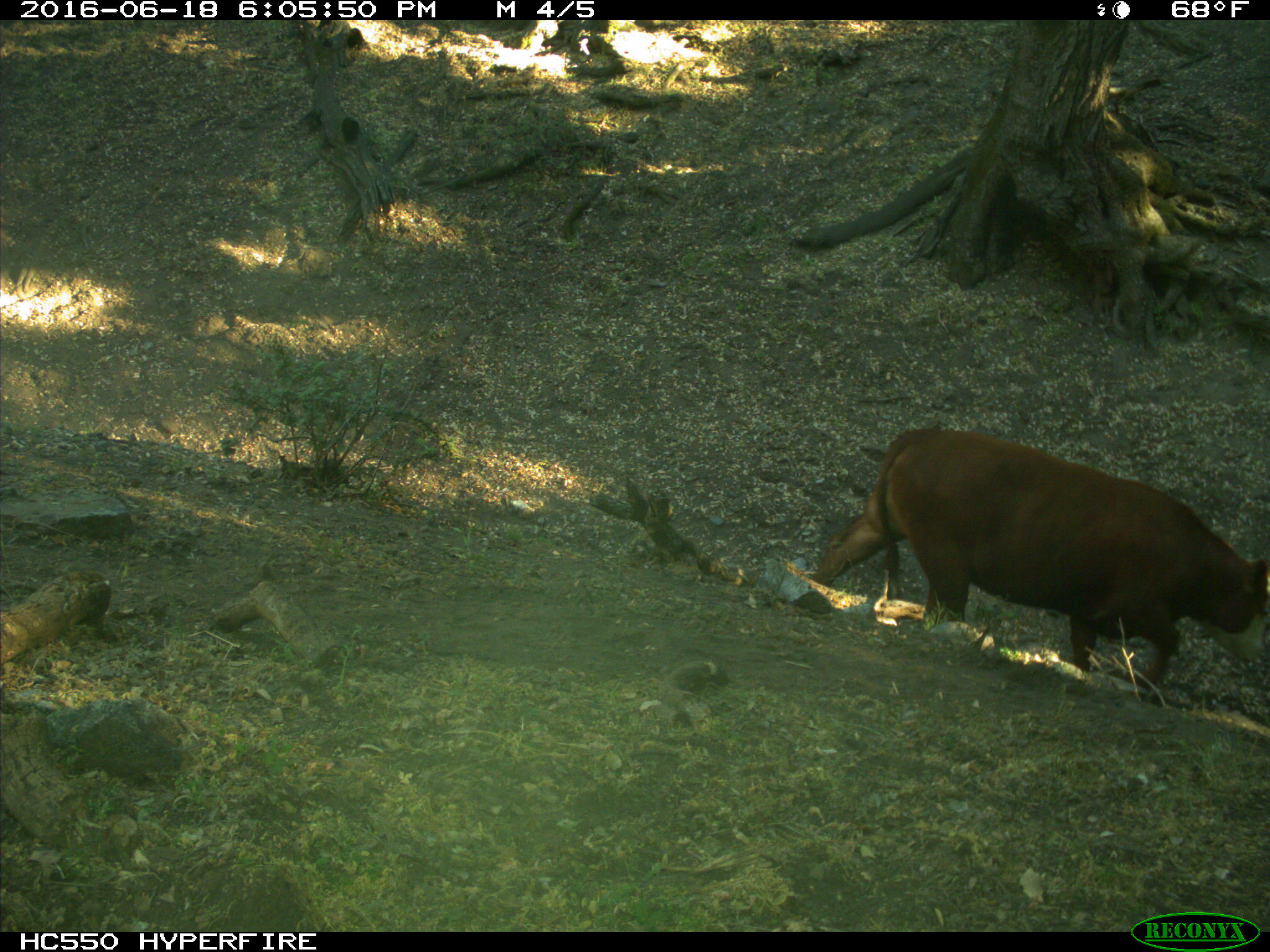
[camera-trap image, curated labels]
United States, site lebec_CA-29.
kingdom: Animalia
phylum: Chordata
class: Mammalia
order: Artiodactyla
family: Bovidae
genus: Bos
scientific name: Bos taurus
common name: domestic cow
Bos taurus (domestic cow).